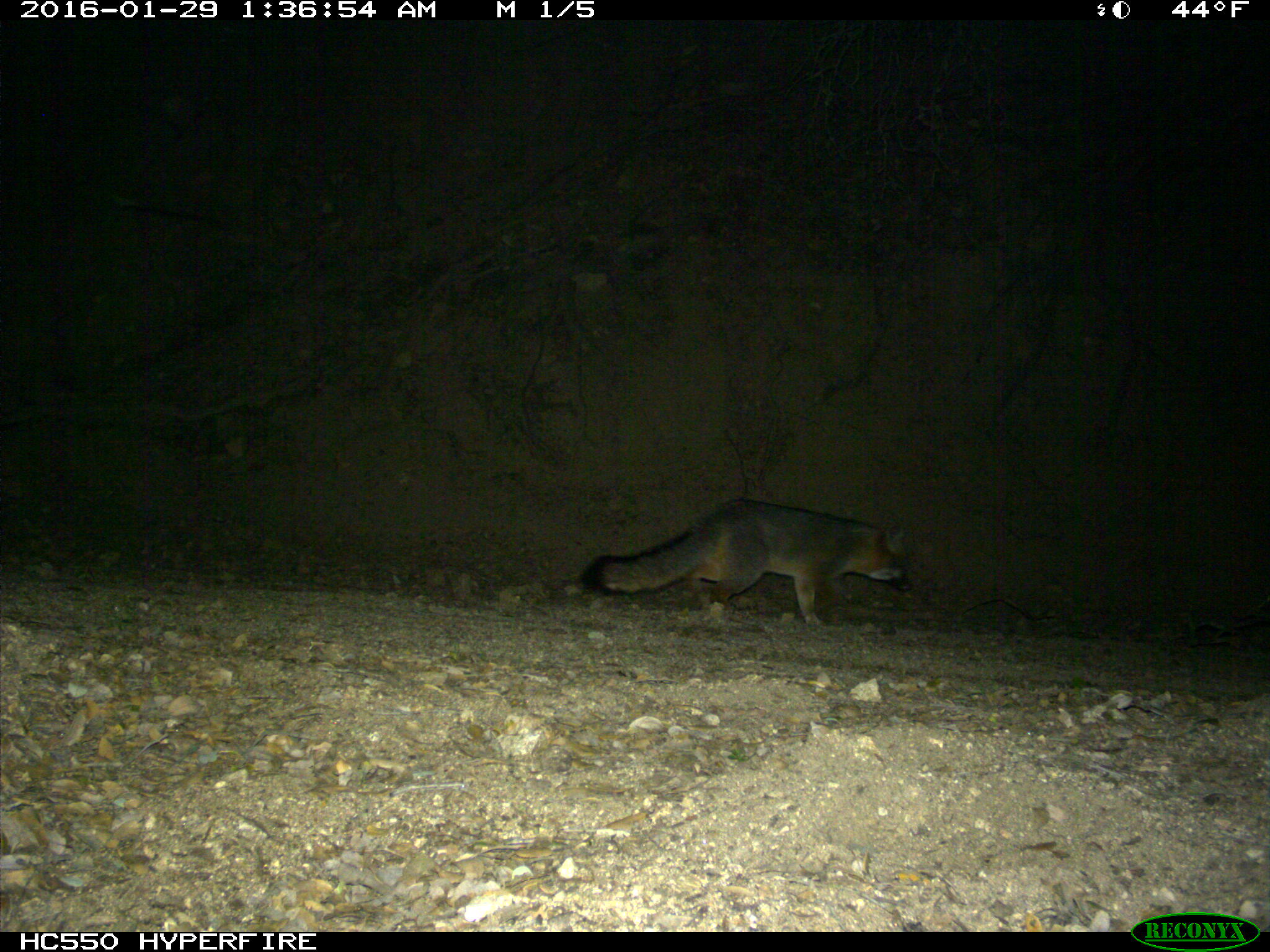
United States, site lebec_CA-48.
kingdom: Animalia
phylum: Chordata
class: Mammalia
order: Carnivora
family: Canidae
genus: Urocyon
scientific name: Urocyon cinereoargenteus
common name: gray fox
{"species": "Urocyon cinereoargenteus (gray fox)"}